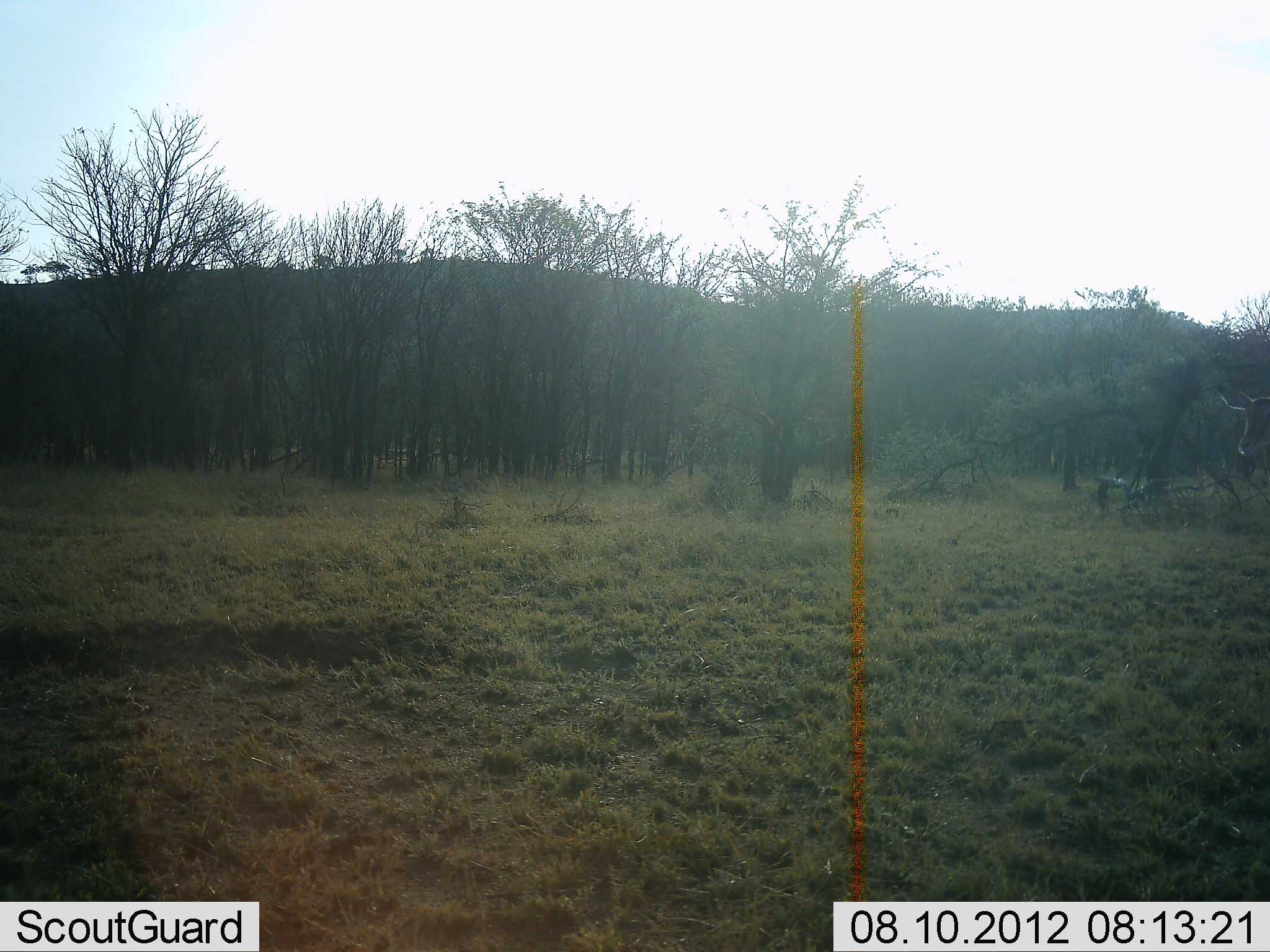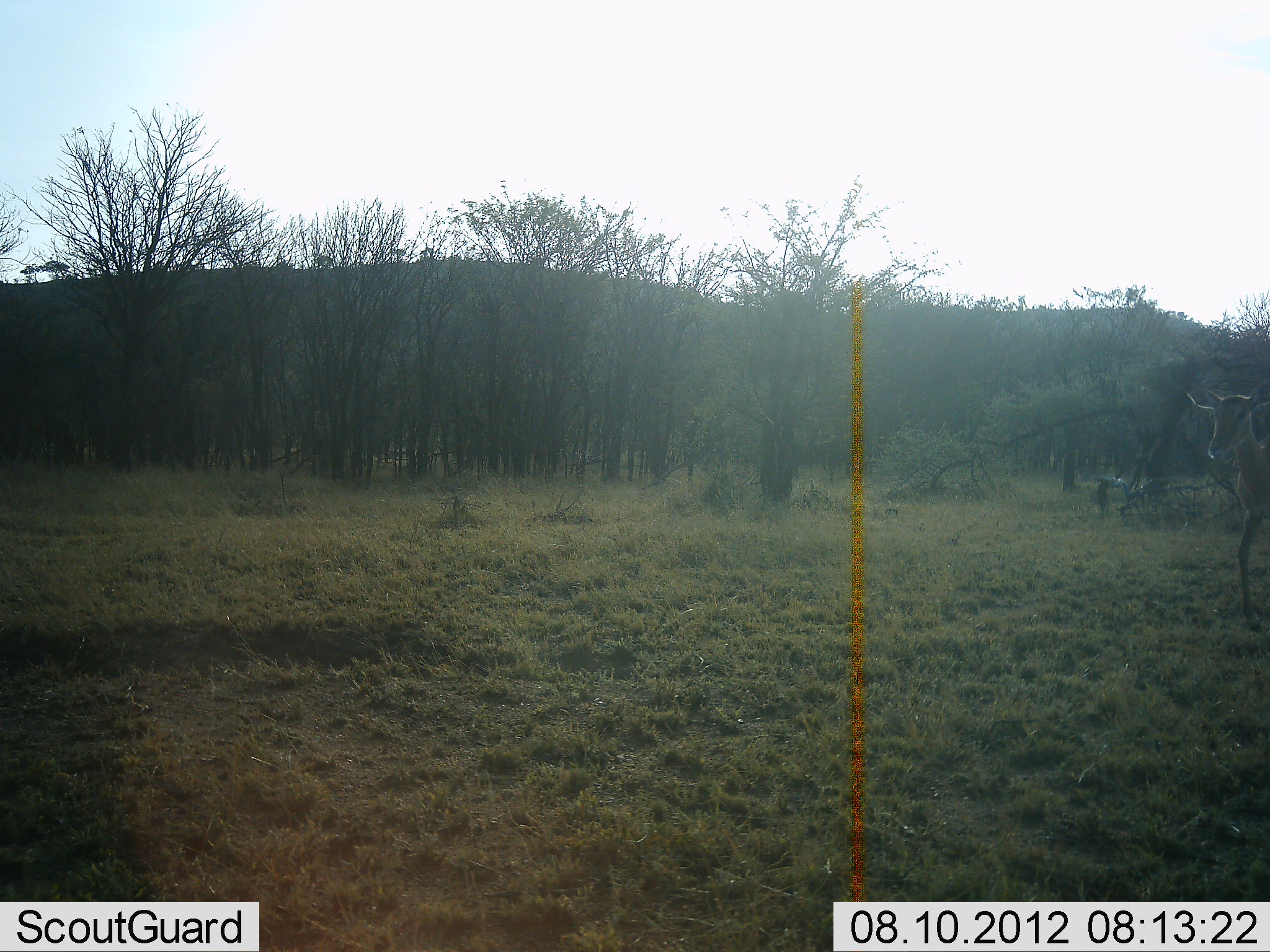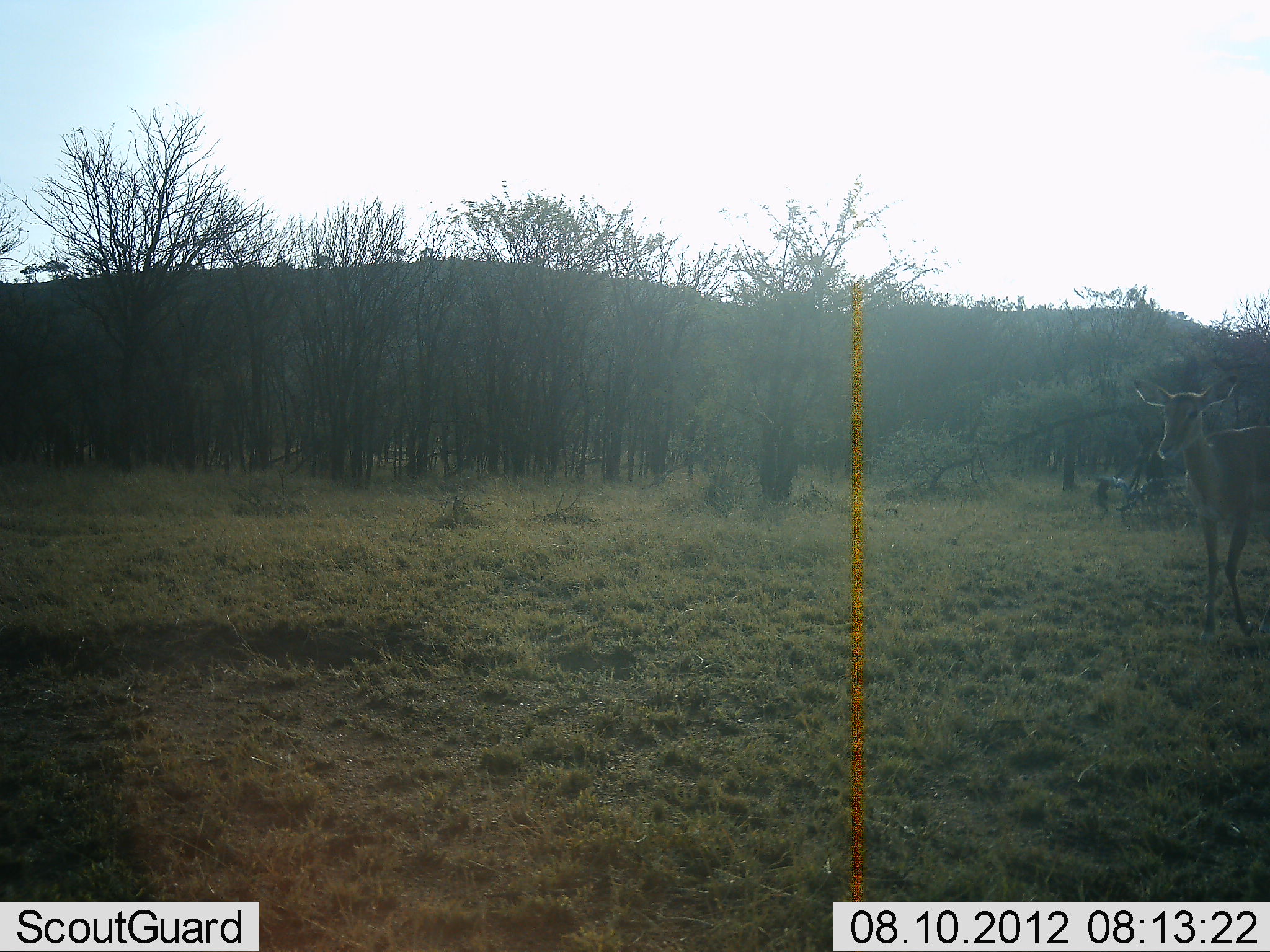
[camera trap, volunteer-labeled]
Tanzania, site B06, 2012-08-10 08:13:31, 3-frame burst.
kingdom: Animalia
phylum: Chordata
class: Mammalia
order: Artiodactyla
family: Bovidae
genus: Aepyceros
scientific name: Aepyceros melampus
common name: impala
Impala (Aepyceros melampus), count 1. Behavior (volunteer vote fractions): standing 11%, resting 0%, moving 89%, interacting 0%. Young present (vote fraction): 0%. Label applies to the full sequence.